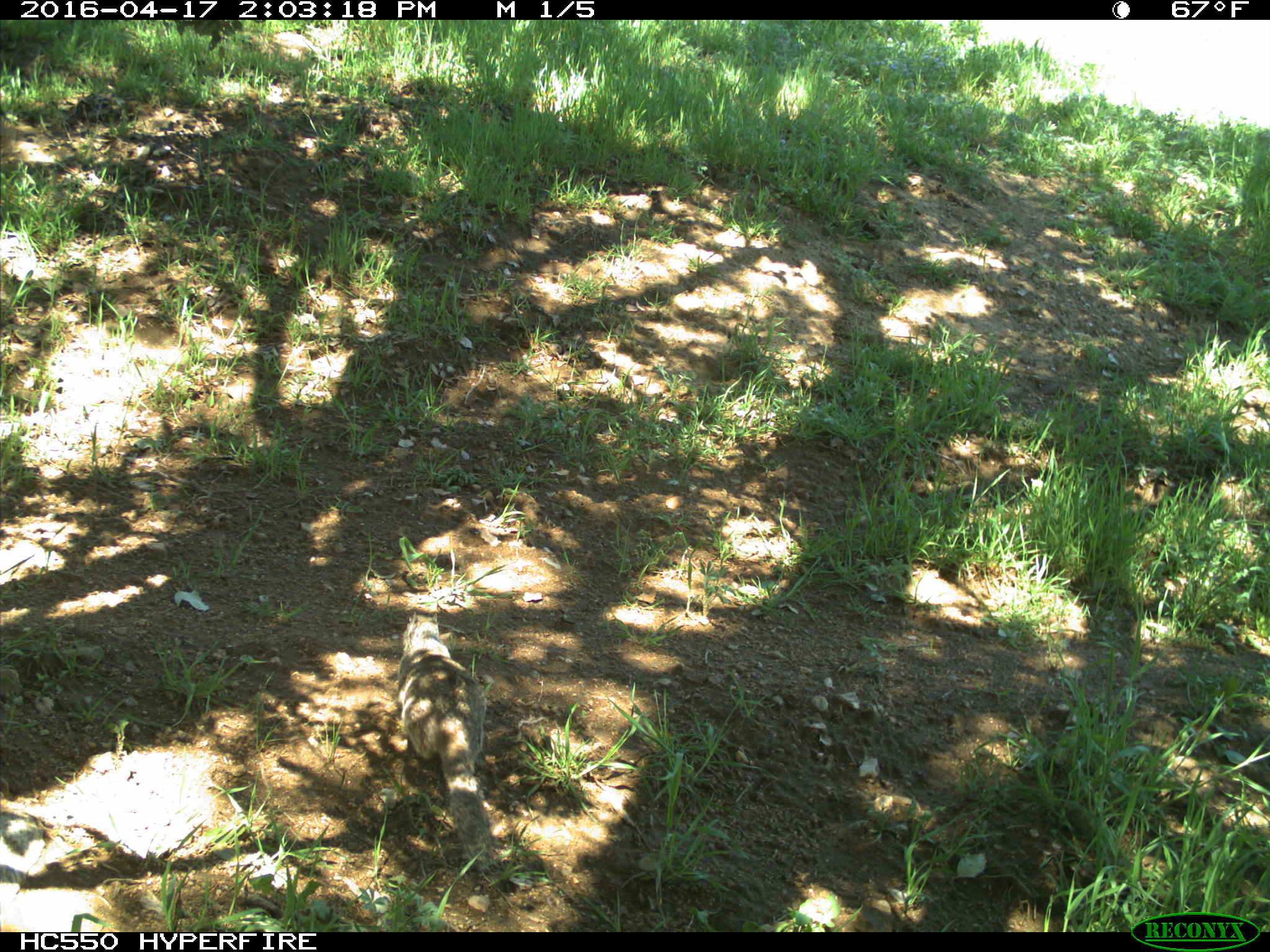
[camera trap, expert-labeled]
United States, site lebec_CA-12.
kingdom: Animalia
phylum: Chordata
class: Mammalia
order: Rodentia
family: Sciuridae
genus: Otospermophilus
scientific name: Otospermophilus beecheyi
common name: california ground squirrel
Otospermophilus beecheyi (california ground squirrel).